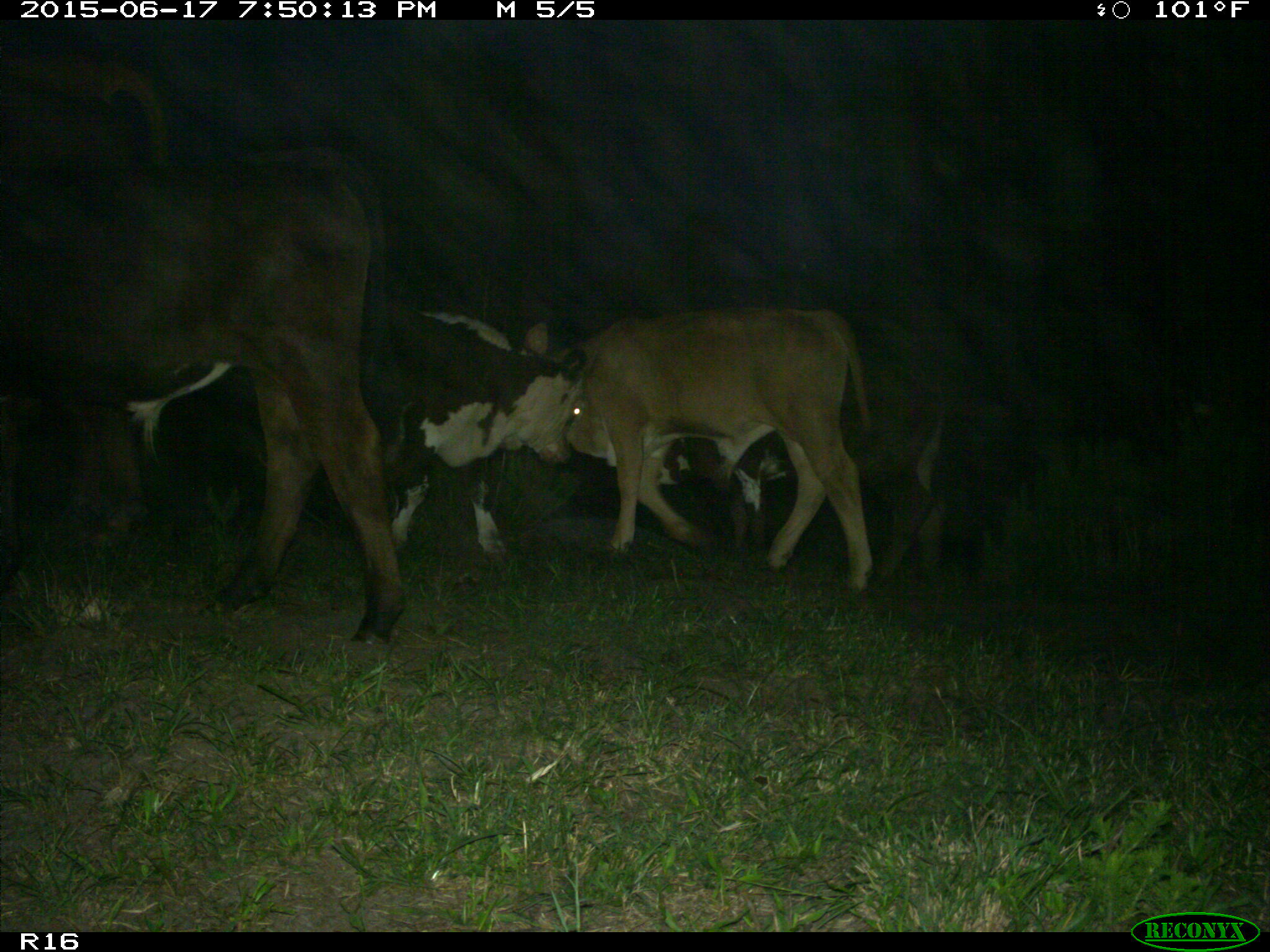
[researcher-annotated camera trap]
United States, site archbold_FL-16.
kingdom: Animalia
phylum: Chordata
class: Mammalia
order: Artiodactyla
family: Bovidae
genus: Bos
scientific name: Bos taurus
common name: domestic cow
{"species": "Bos taurus (domestic cow)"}